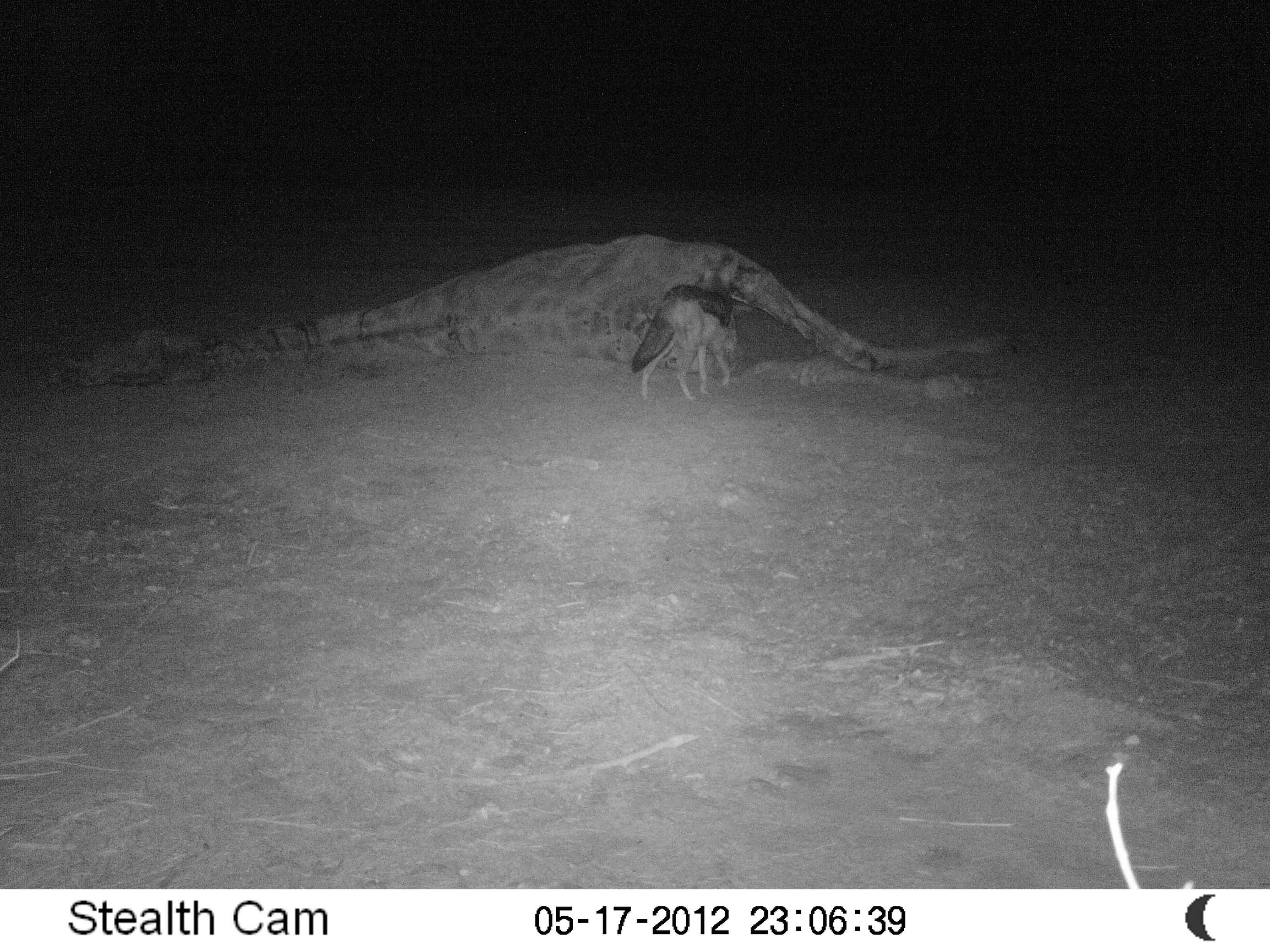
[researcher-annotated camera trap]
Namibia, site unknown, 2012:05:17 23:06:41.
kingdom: Animalia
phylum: Chordata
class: Mammalia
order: Carnivora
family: Canidae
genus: Lupulella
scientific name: Lupulella mesomelas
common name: black-backed jackal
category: canis mesomelas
Canis mesomelas (black-backed jackal) (Lupulella mesomelas).